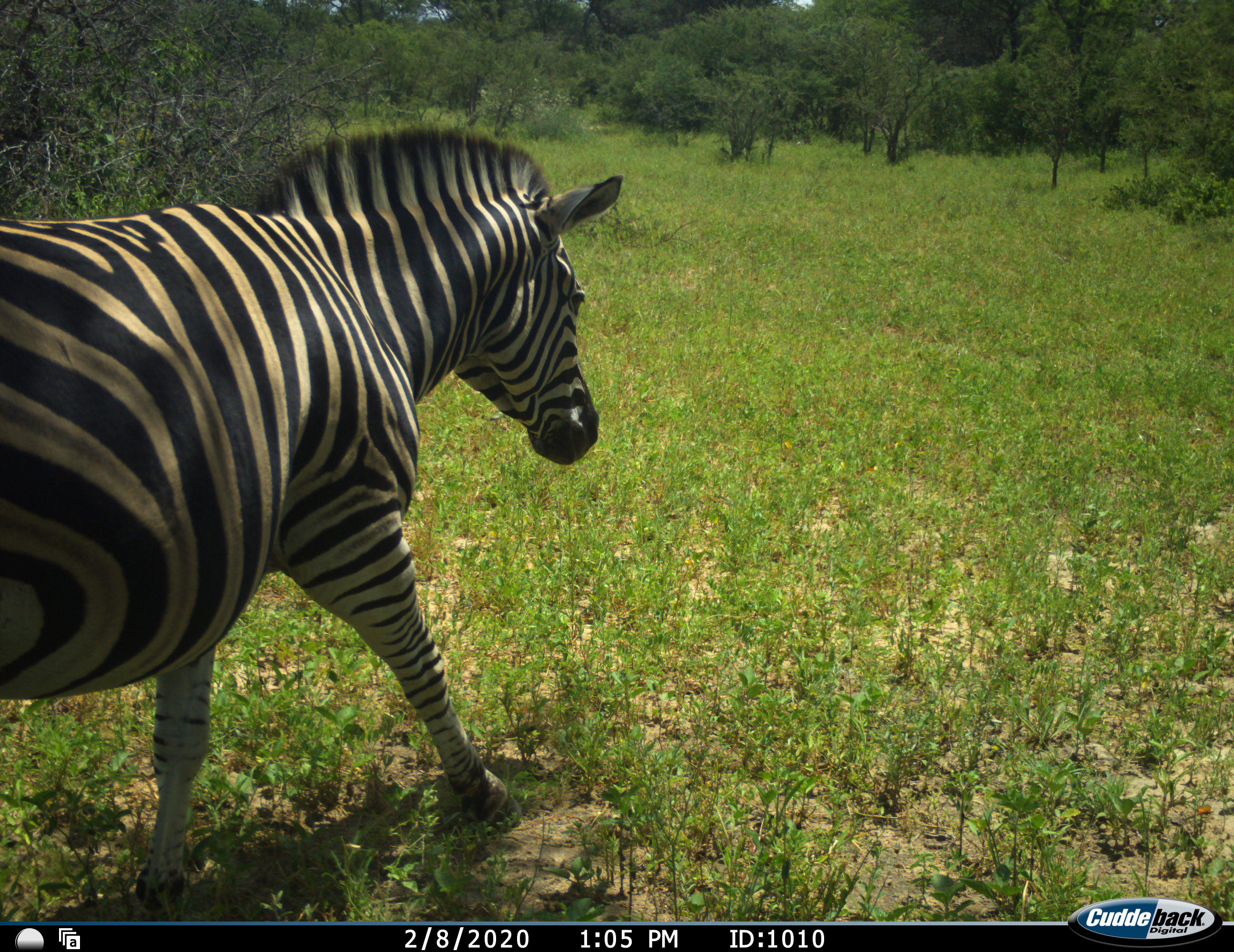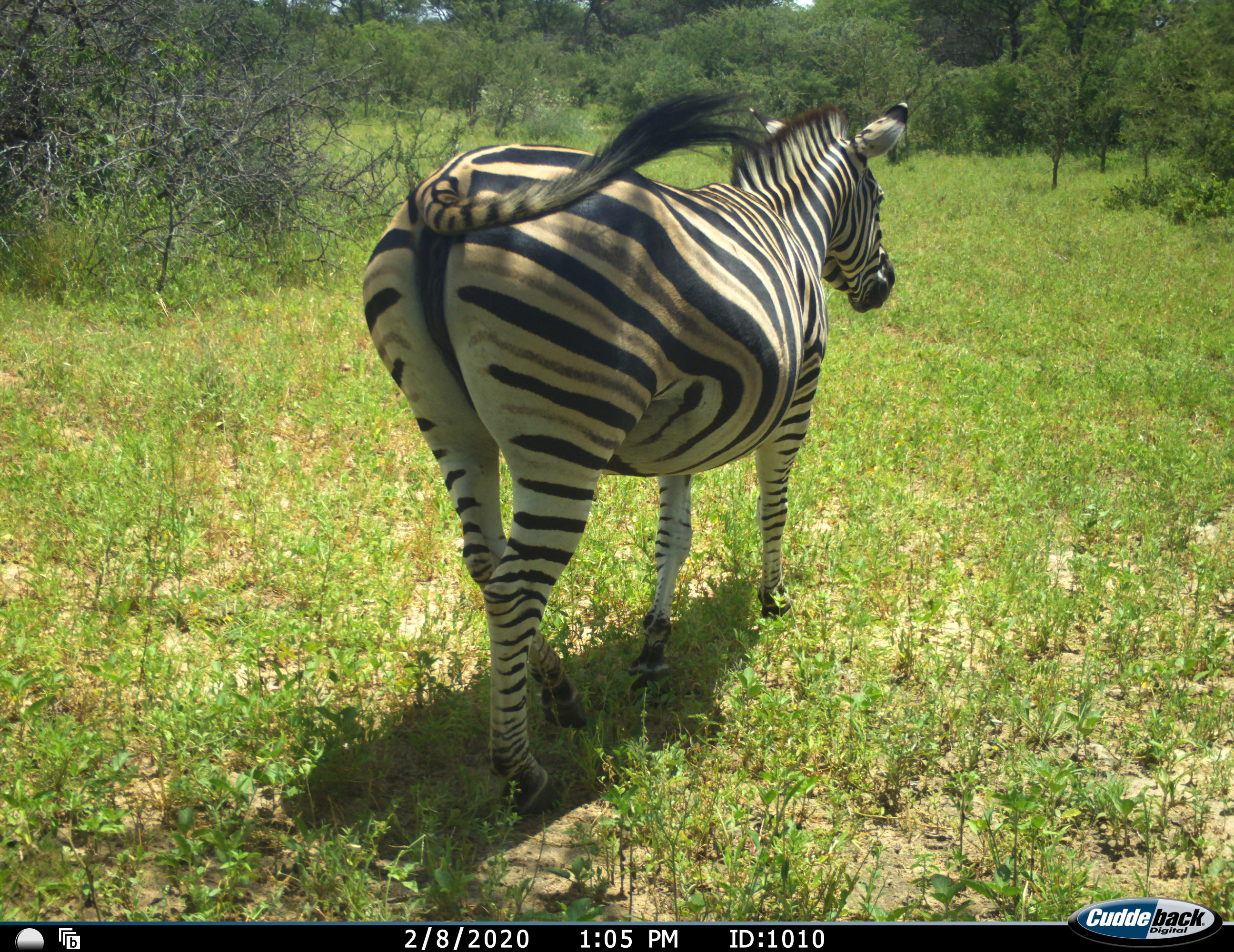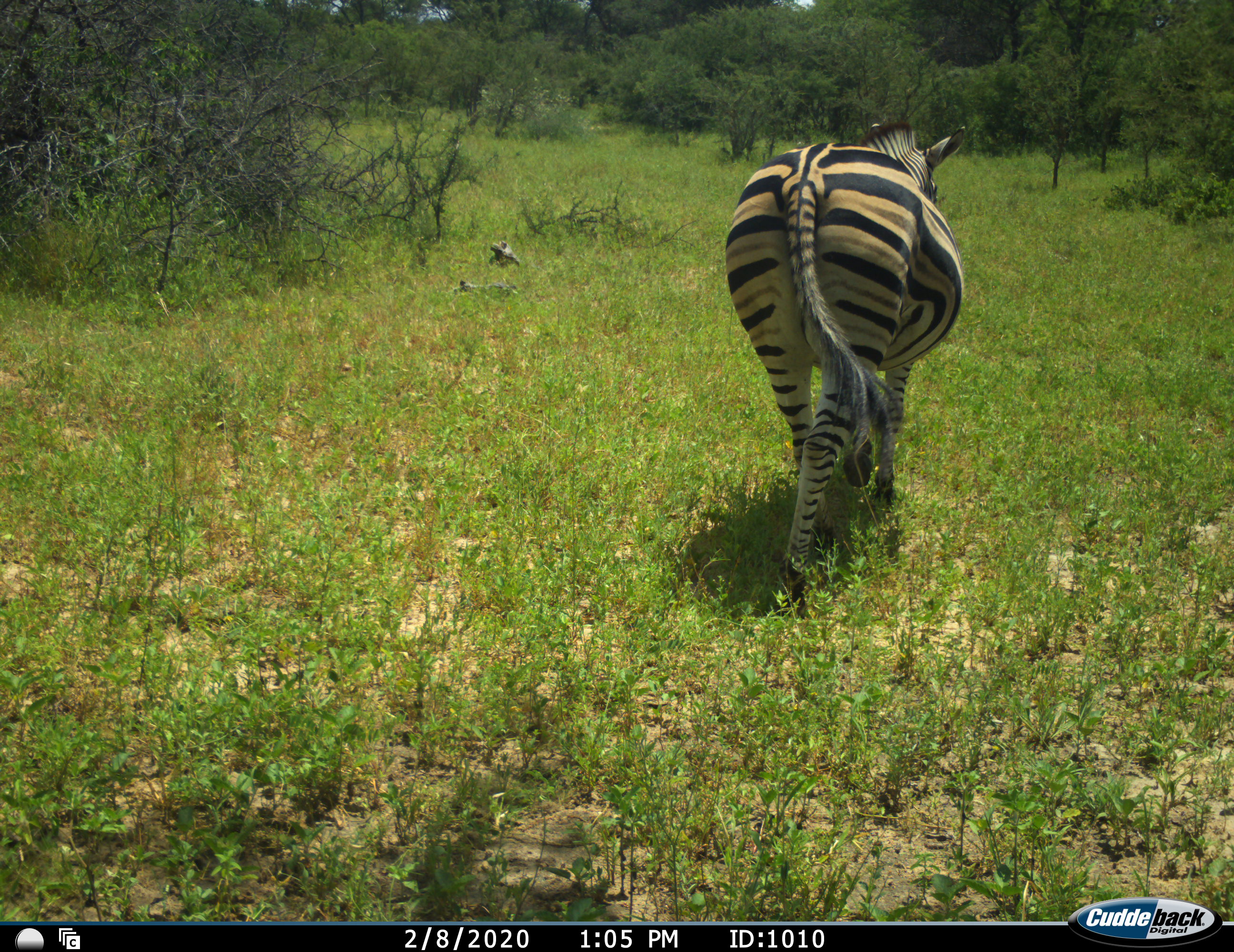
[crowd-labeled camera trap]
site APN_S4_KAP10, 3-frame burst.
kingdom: Animalia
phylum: Chordata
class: Mammalia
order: Perissodactyla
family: Equidae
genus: Equus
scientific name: Equus quagga burchellii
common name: burchell's zebra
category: zebraburchells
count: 1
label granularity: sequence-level